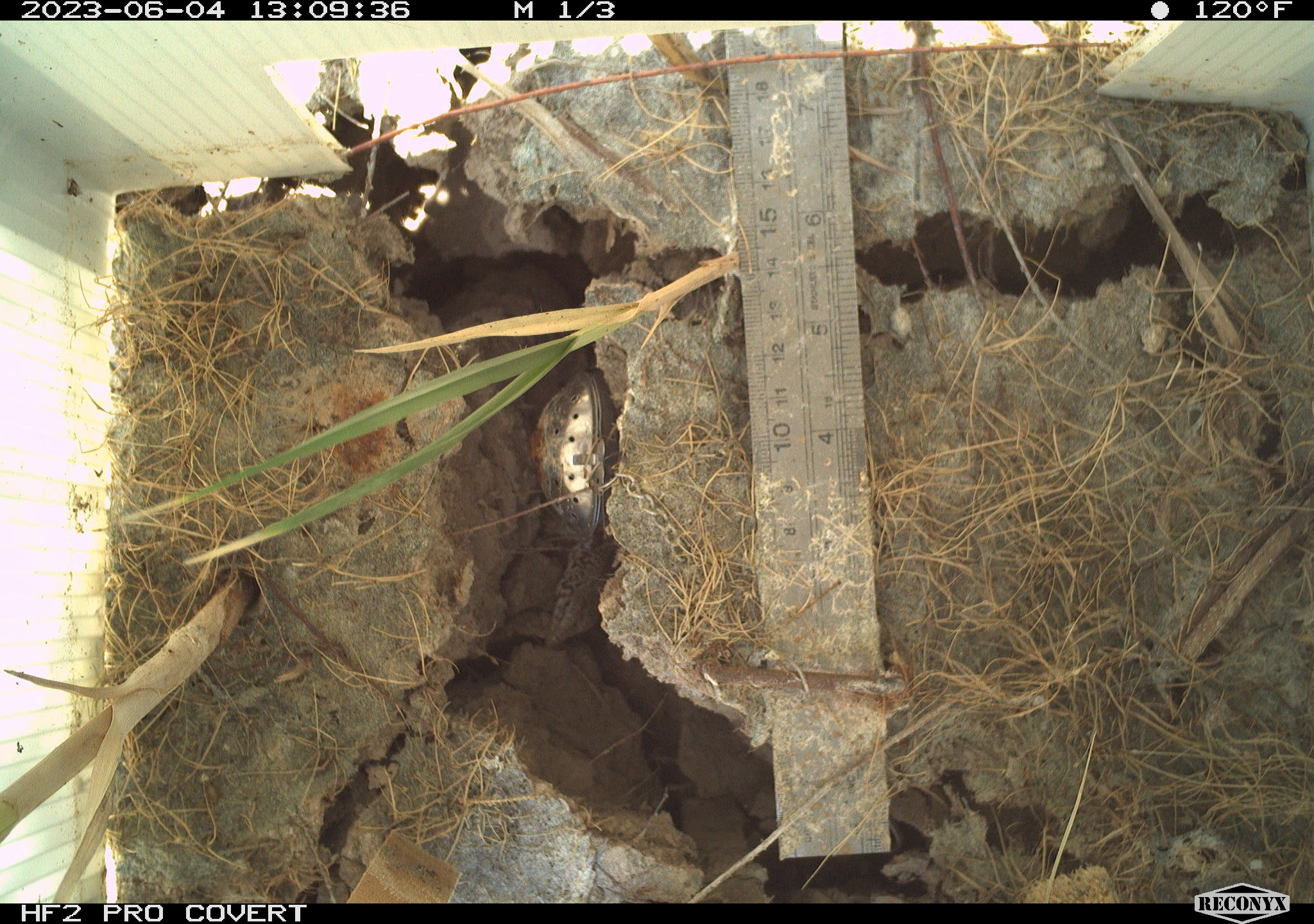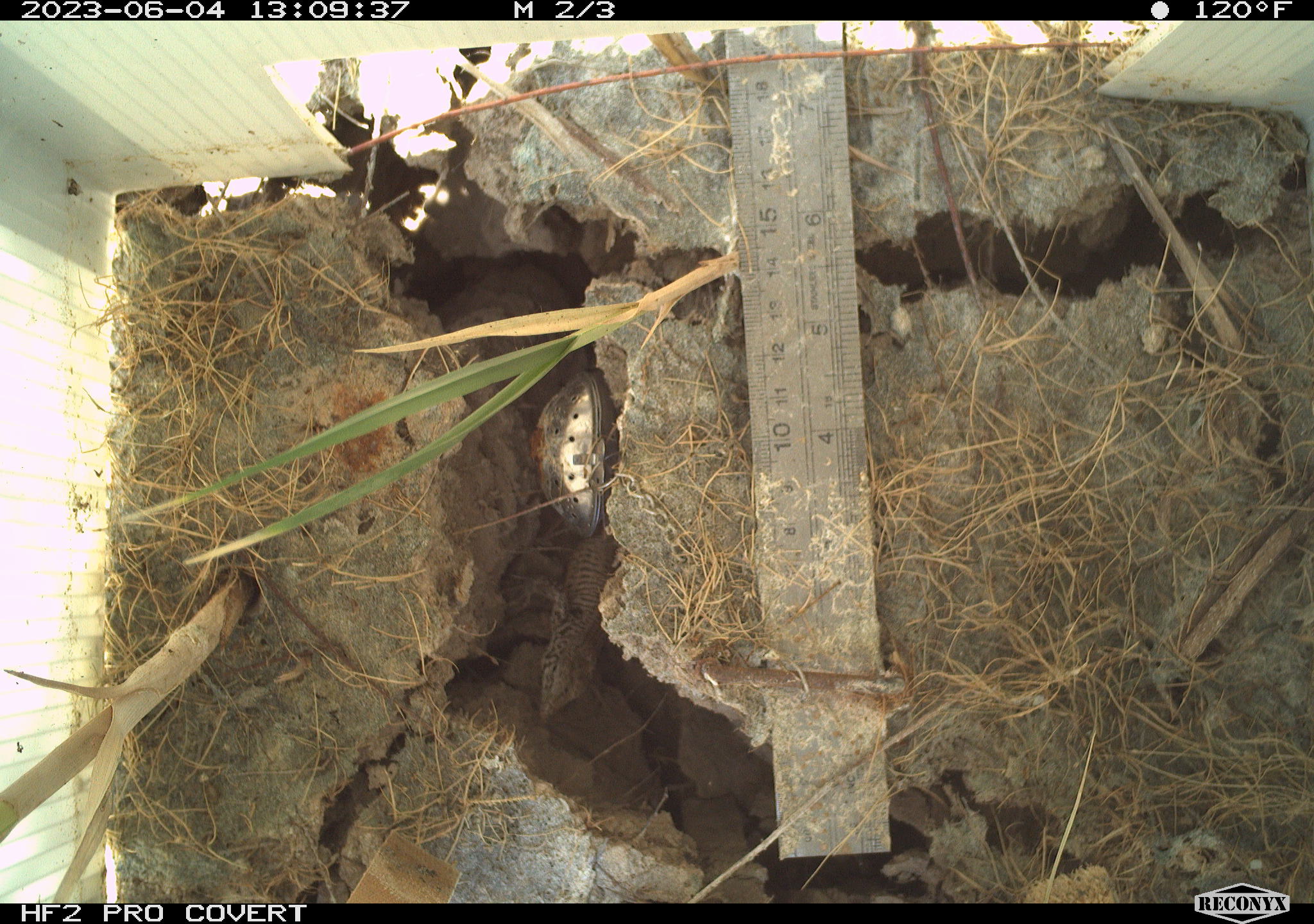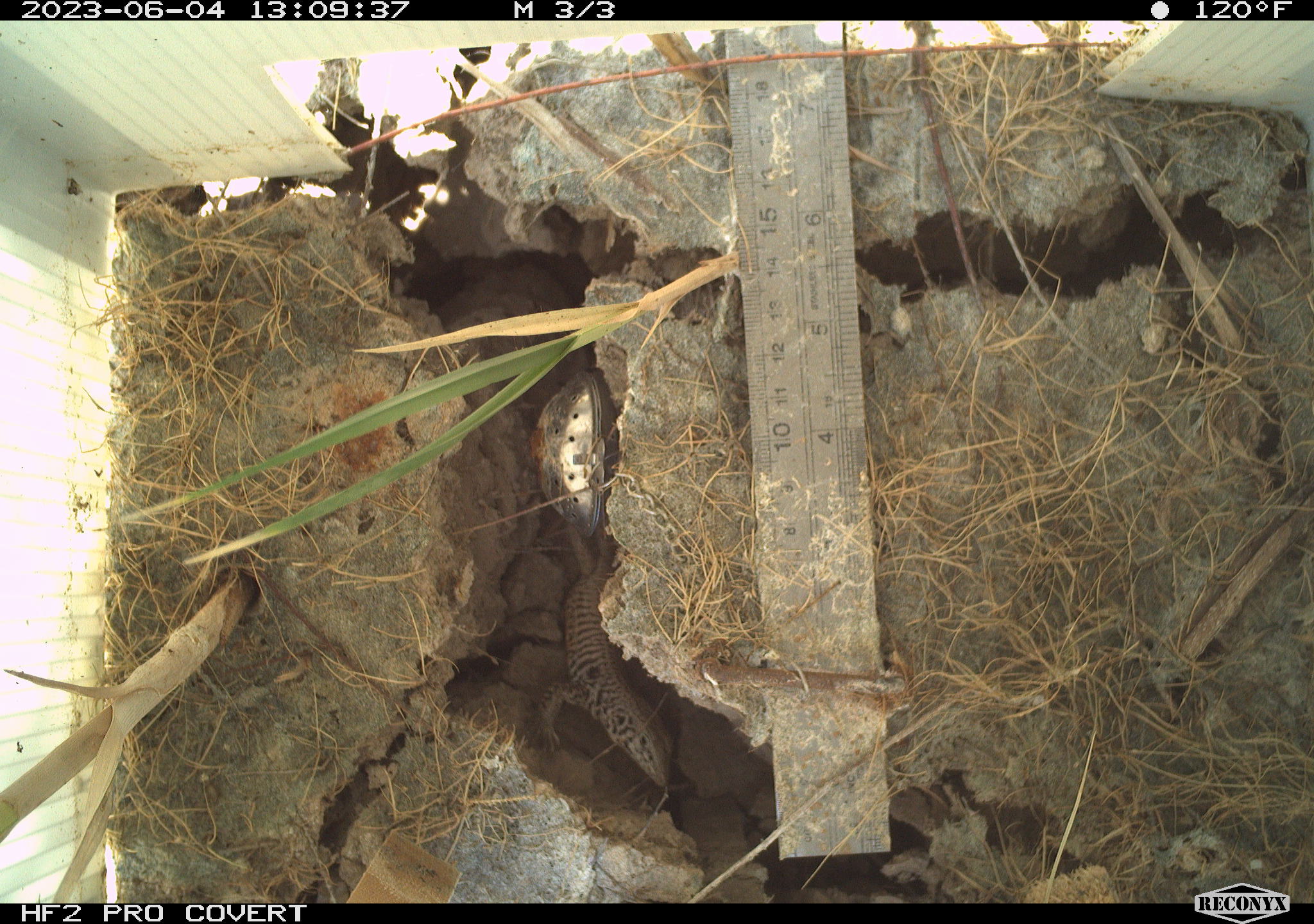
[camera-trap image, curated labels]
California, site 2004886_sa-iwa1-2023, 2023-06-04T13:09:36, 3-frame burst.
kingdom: Animalia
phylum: Chordata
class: Reptilia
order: Squamata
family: Teiidae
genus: Aspidoscelis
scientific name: Aspidoscelis tigris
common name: western whiptail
Western whiptail (Aspidoscelis tigris).